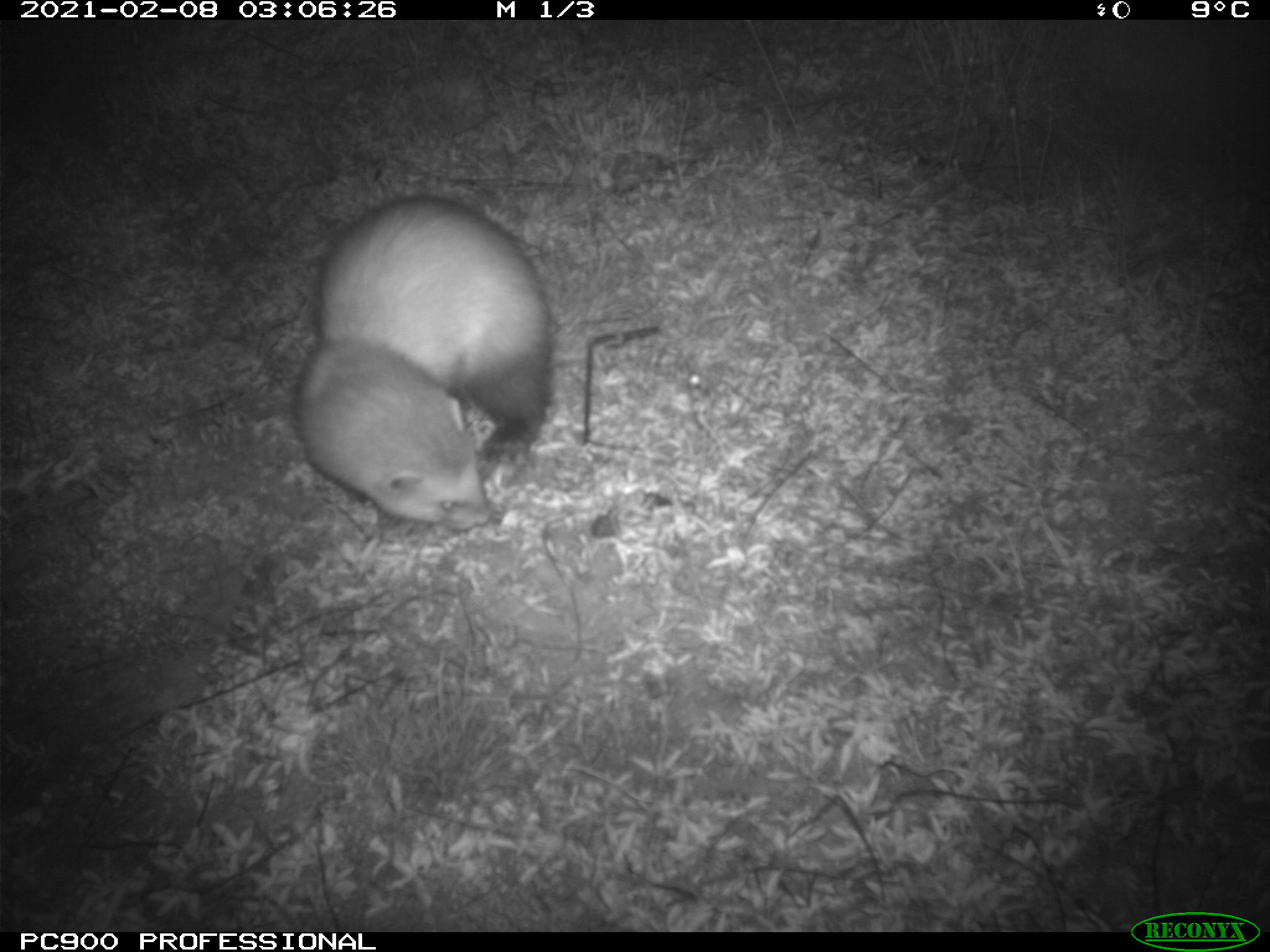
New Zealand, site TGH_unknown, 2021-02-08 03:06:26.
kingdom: Animalia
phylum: Chordata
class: Mammalia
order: Carnivora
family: Mustelidae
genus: Mustela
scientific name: Mustela furo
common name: ferret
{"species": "ferret (Mustela furo)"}